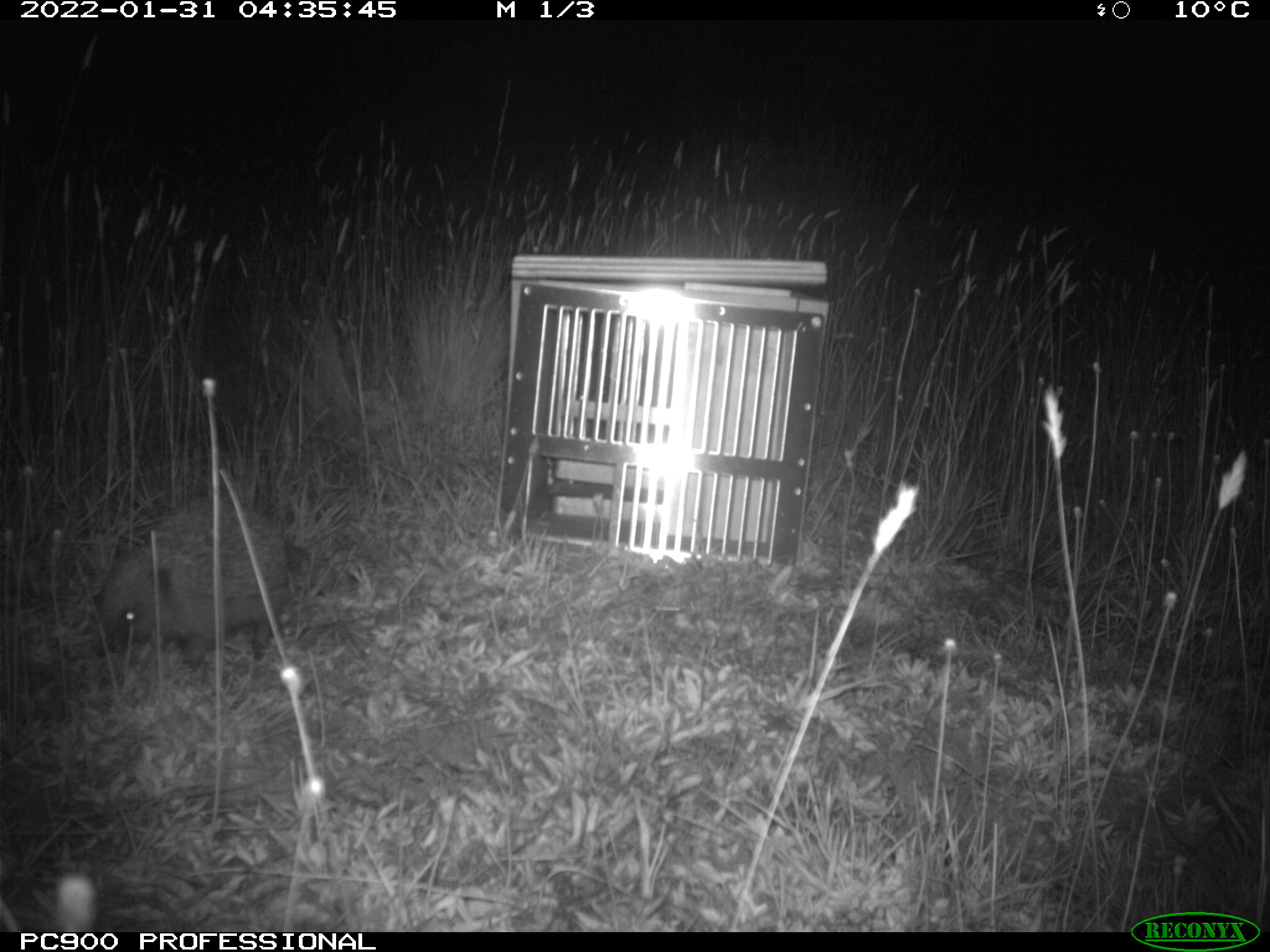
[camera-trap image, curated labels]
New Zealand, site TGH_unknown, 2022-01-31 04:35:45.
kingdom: Animalia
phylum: Chordata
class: Mammalia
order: Eulipotyphla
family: Erinaceidae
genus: Erinaceus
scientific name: Erinaceus europaeus europaeus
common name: european hedgehog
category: hedgehog